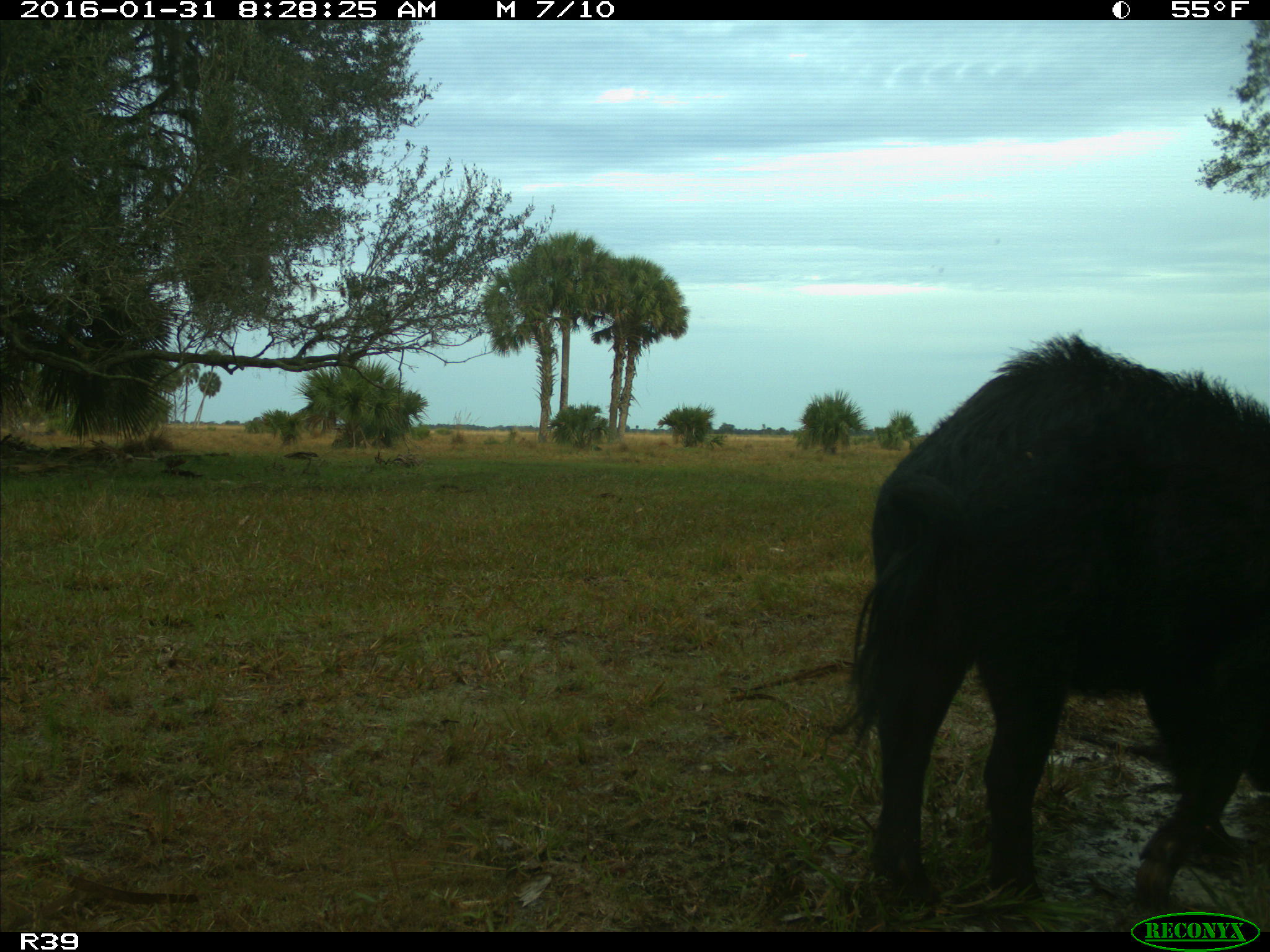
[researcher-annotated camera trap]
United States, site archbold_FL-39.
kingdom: Animalia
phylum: Chordata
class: Mammalia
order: Artiodactyla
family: Suidae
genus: Sus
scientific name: Sus scrofa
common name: wild boar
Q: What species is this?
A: Sus scrofa (wild boar).